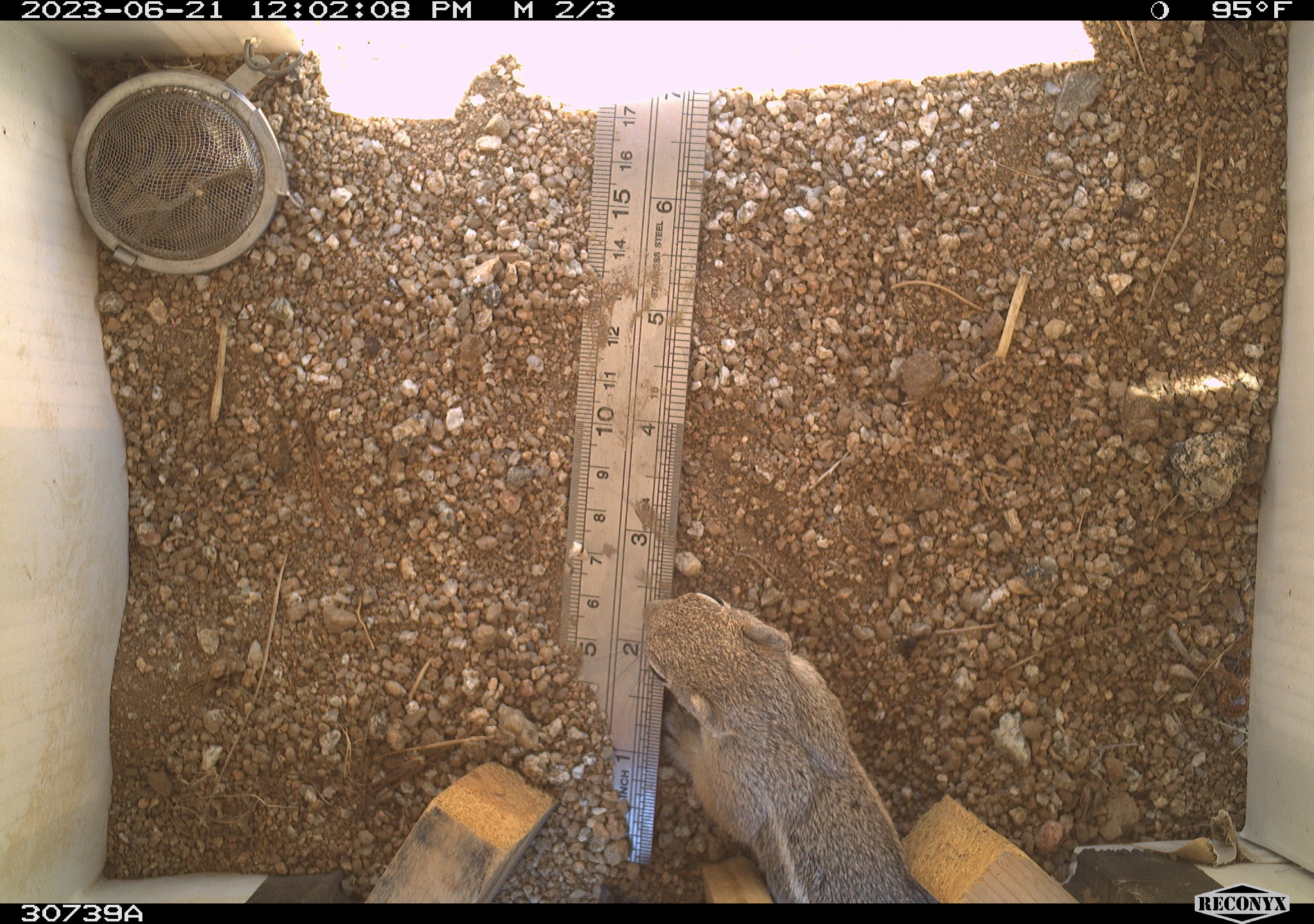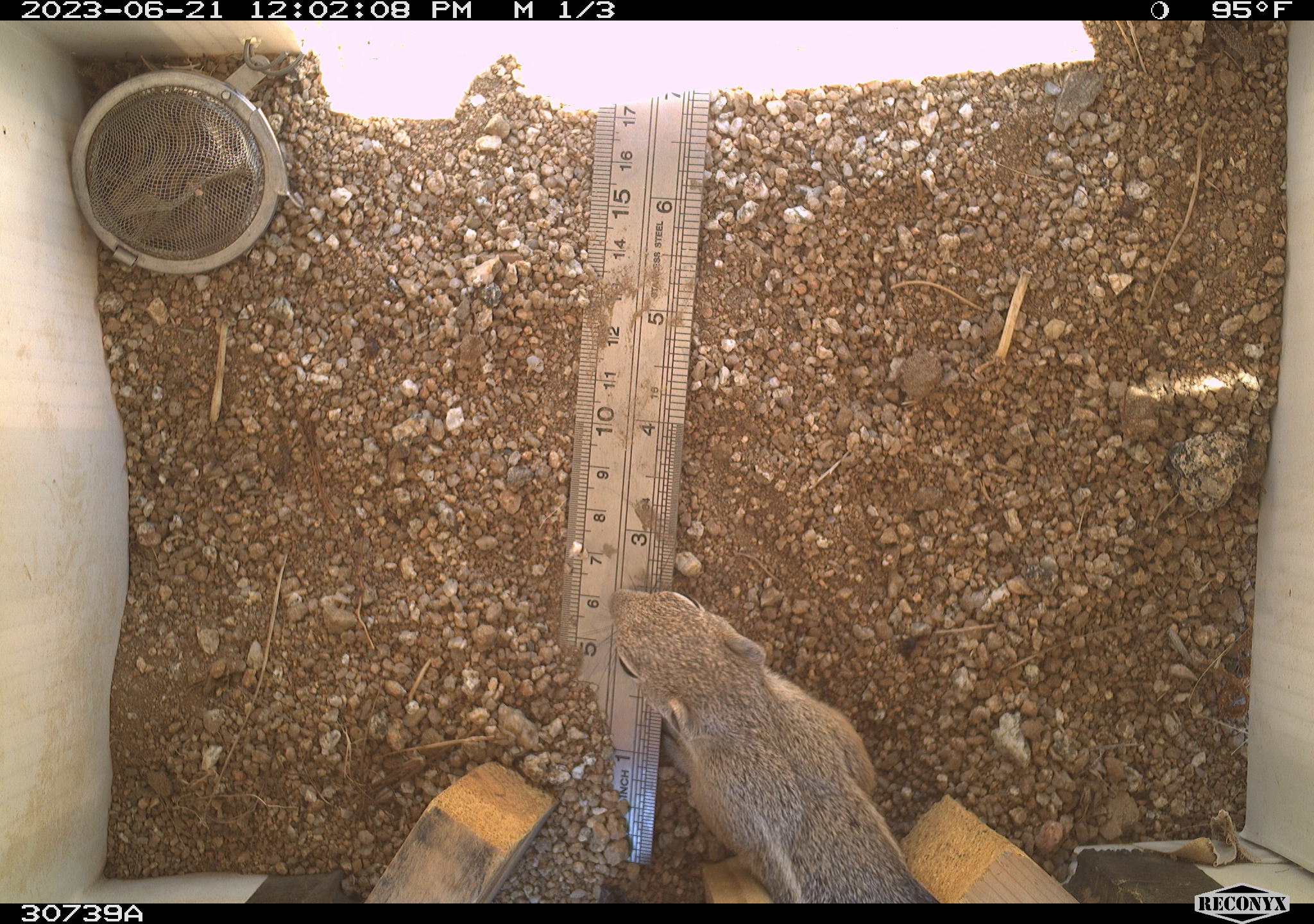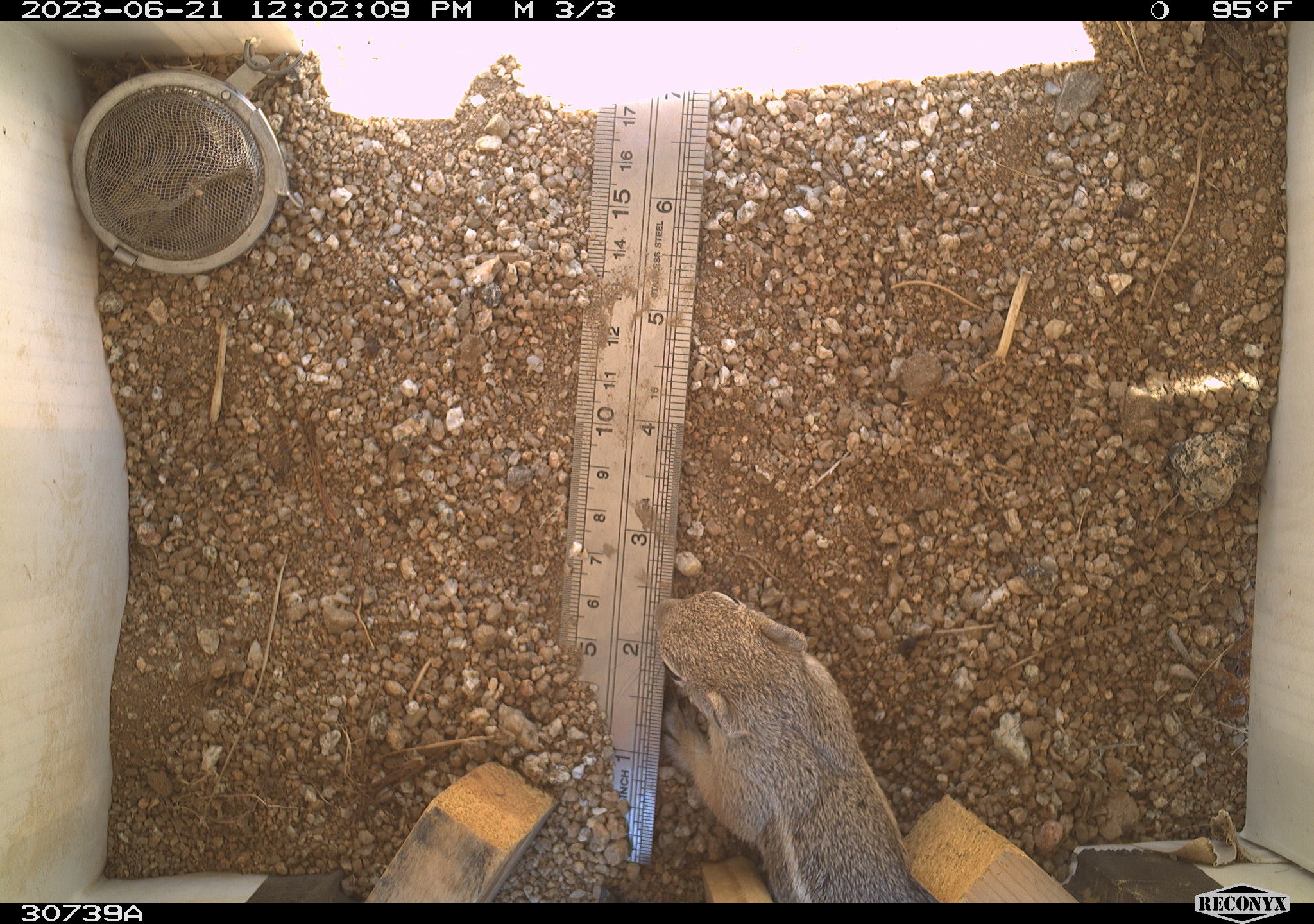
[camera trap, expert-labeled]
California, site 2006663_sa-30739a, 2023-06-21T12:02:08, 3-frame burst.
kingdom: Animalia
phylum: Chordata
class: Mammalia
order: Rodentia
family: Sciuridae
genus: Ammospermophilus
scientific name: Ammospermophilus leucurus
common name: white-tailed antelope squirrel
White-tailed antelope squirrel (Ammospermophilus leucurus).